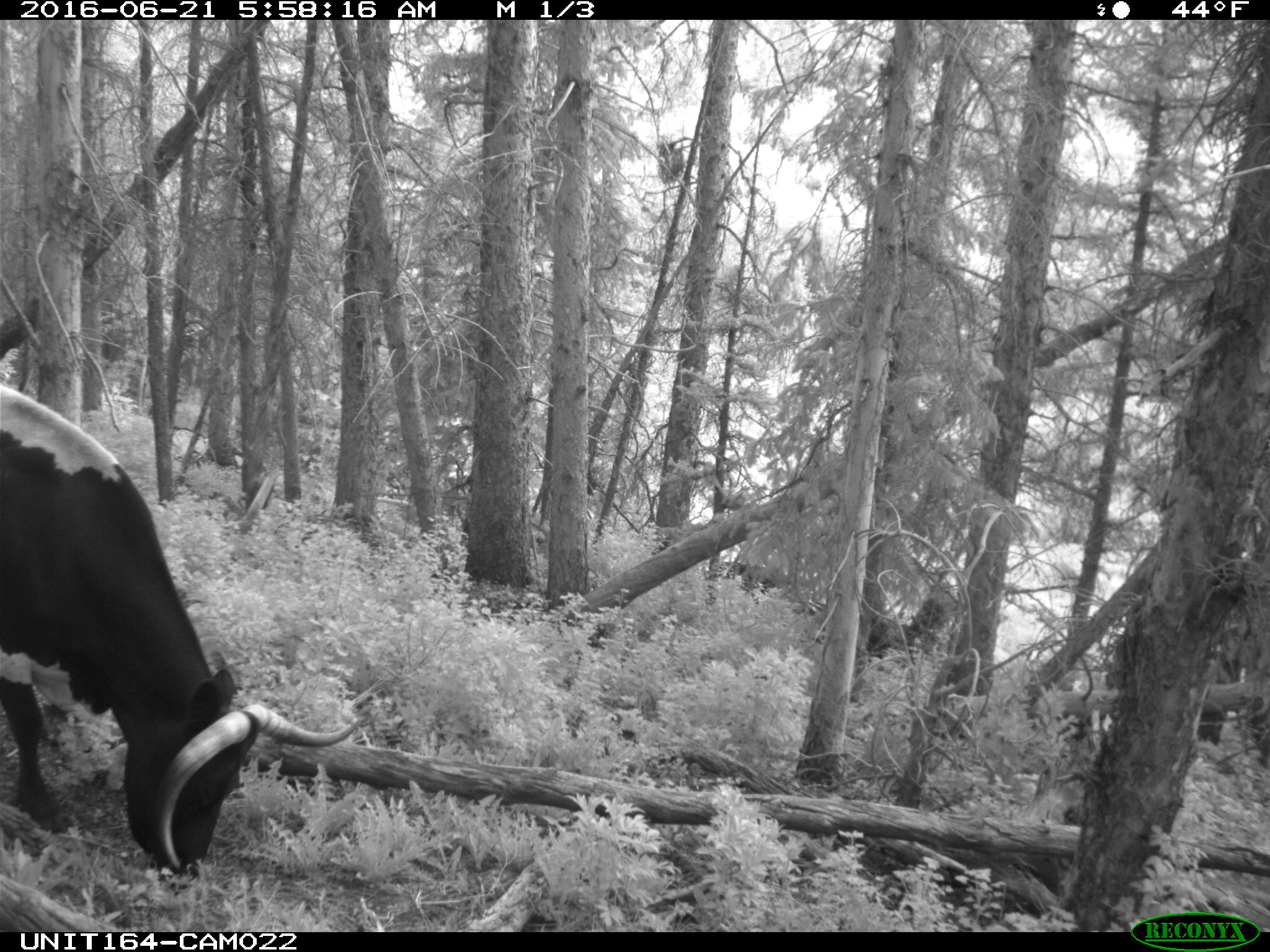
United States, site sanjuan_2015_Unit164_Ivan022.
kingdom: Animalia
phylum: Chordata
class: Mammalia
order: Artiodactyla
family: Bovidae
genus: Bos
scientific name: Bos taurus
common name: domestic cow